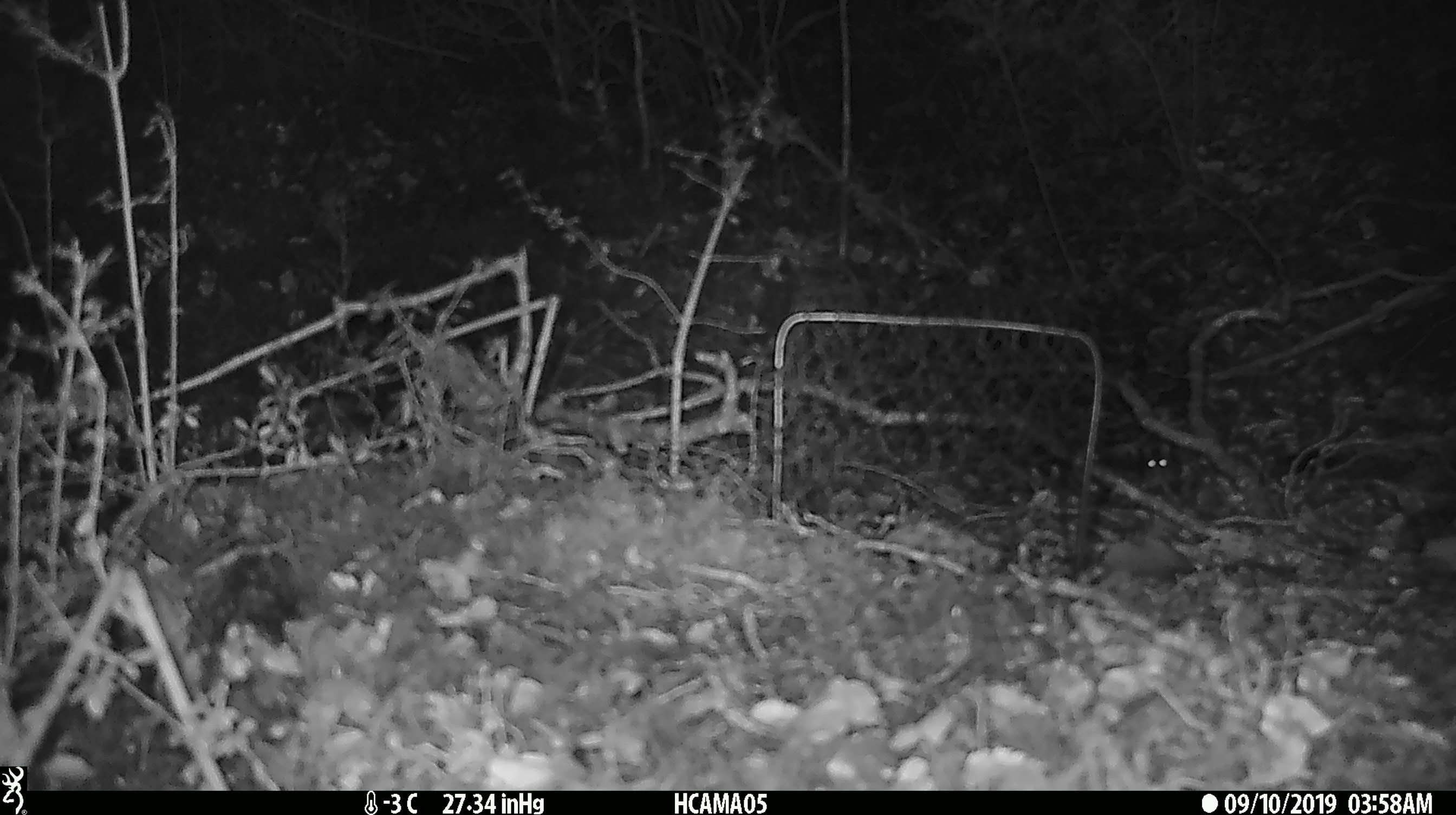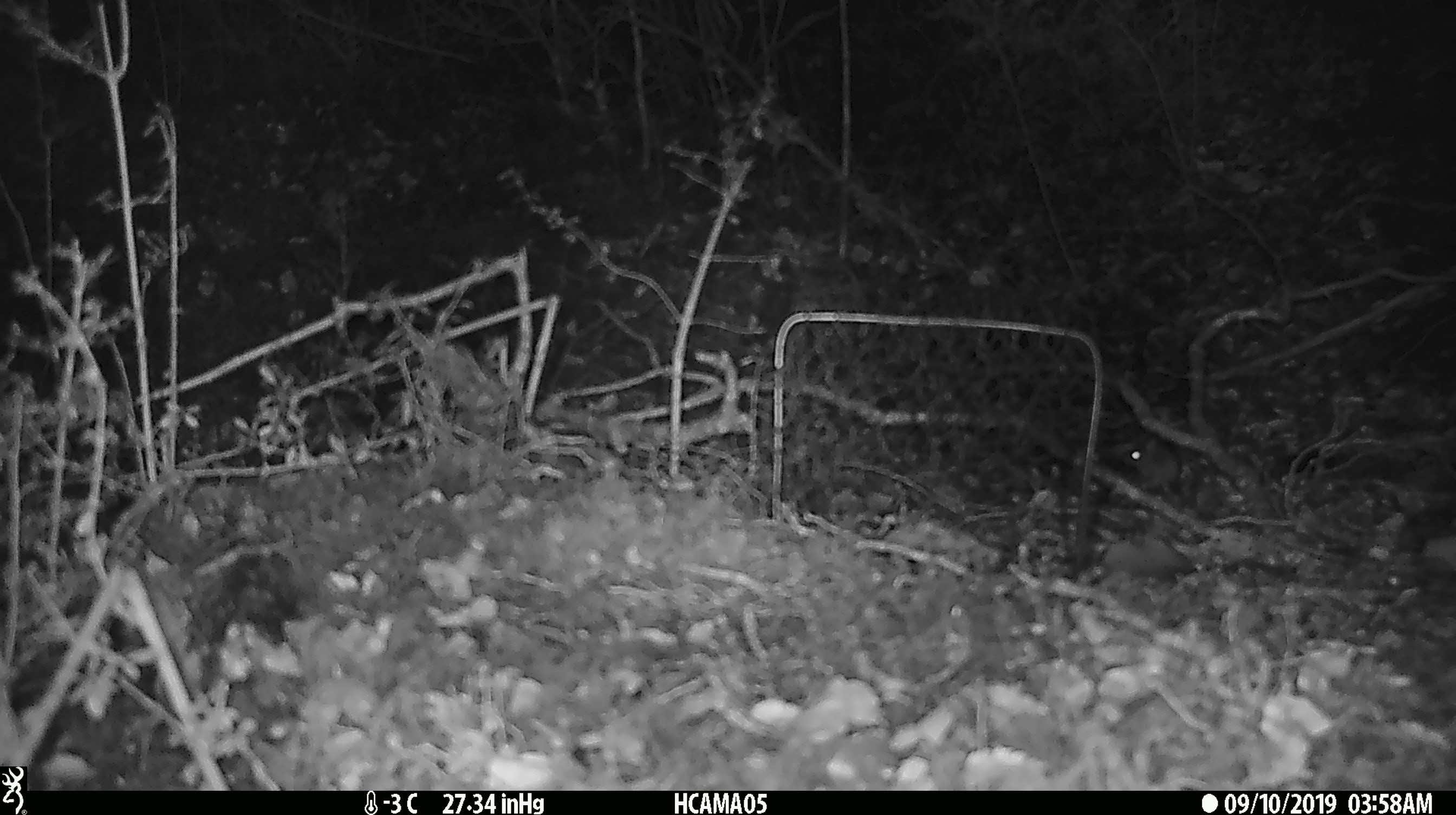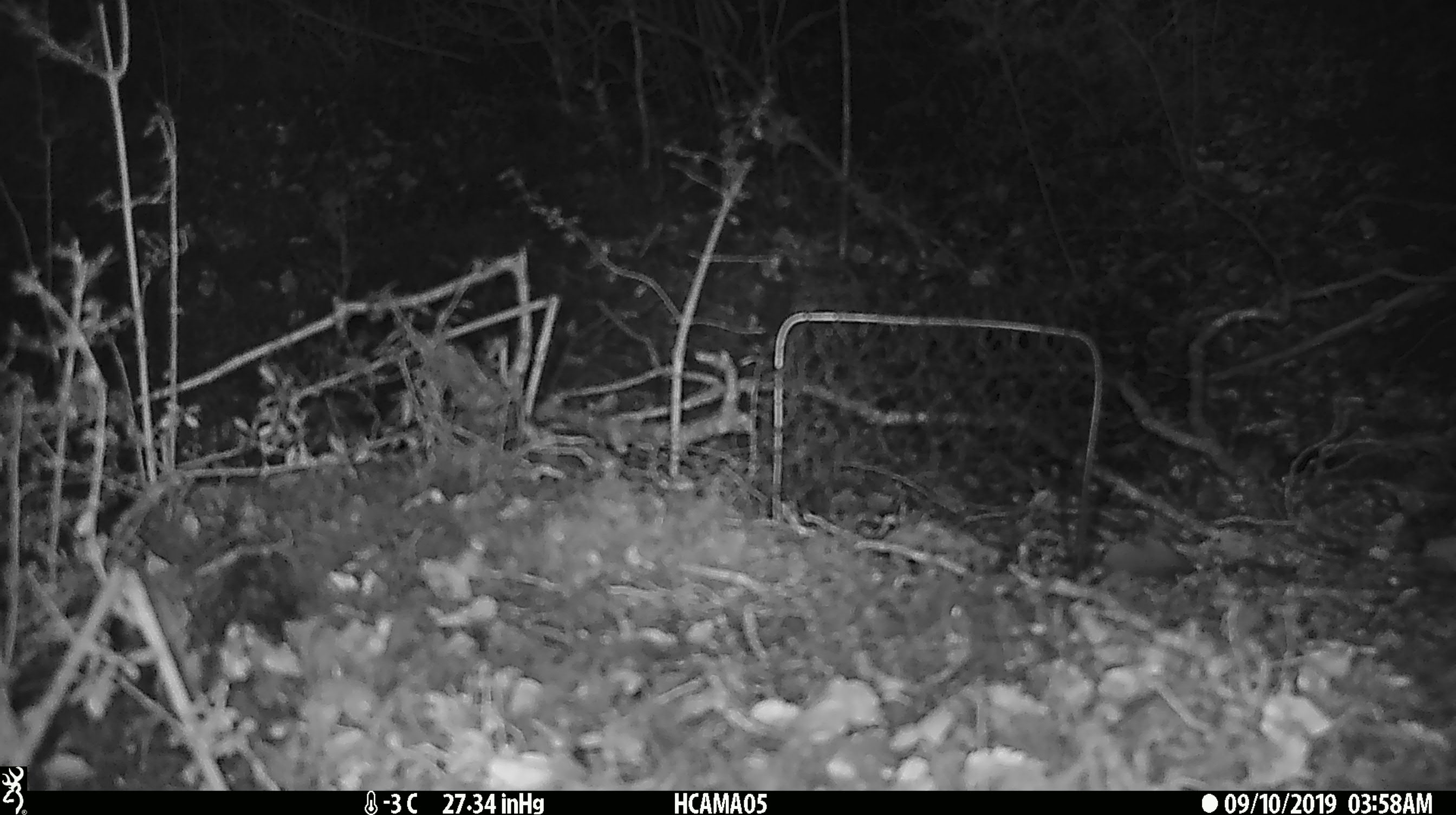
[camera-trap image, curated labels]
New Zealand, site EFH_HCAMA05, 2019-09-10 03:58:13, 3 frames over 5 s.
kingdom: Animalia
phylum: Chordata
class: Mammalia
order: Rodentia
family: Muridae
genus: Mus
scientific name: Mus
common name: mouse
Mouse (Mus).